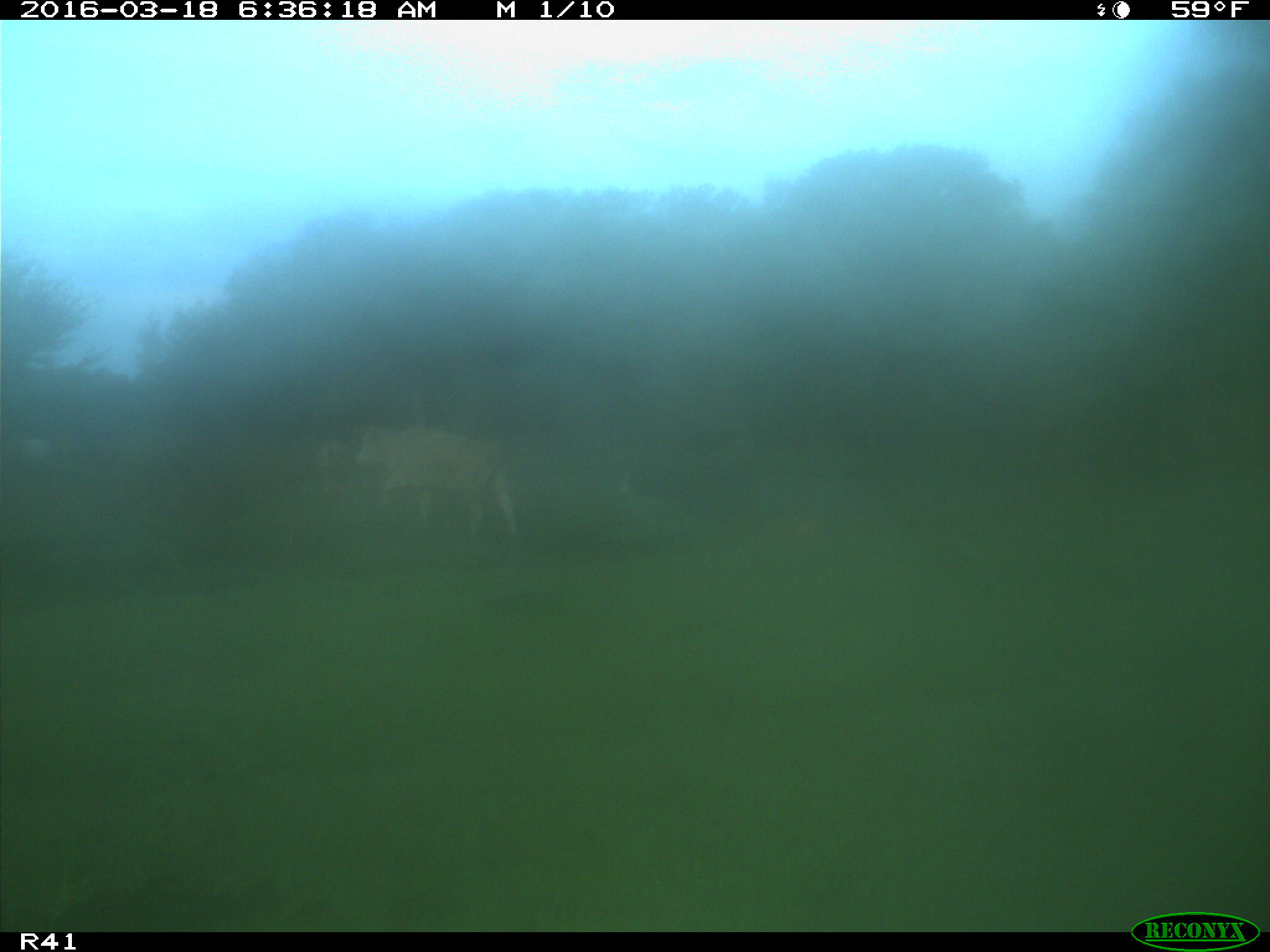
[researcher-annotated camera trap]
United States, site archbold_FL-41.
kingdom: Animalia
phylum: Chordata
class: Mammalia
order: Artiodactyla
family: Bovidae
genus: Bos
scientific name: Bos taurus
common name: domestic cow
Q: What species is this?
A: Bos taurus (domestic cow).